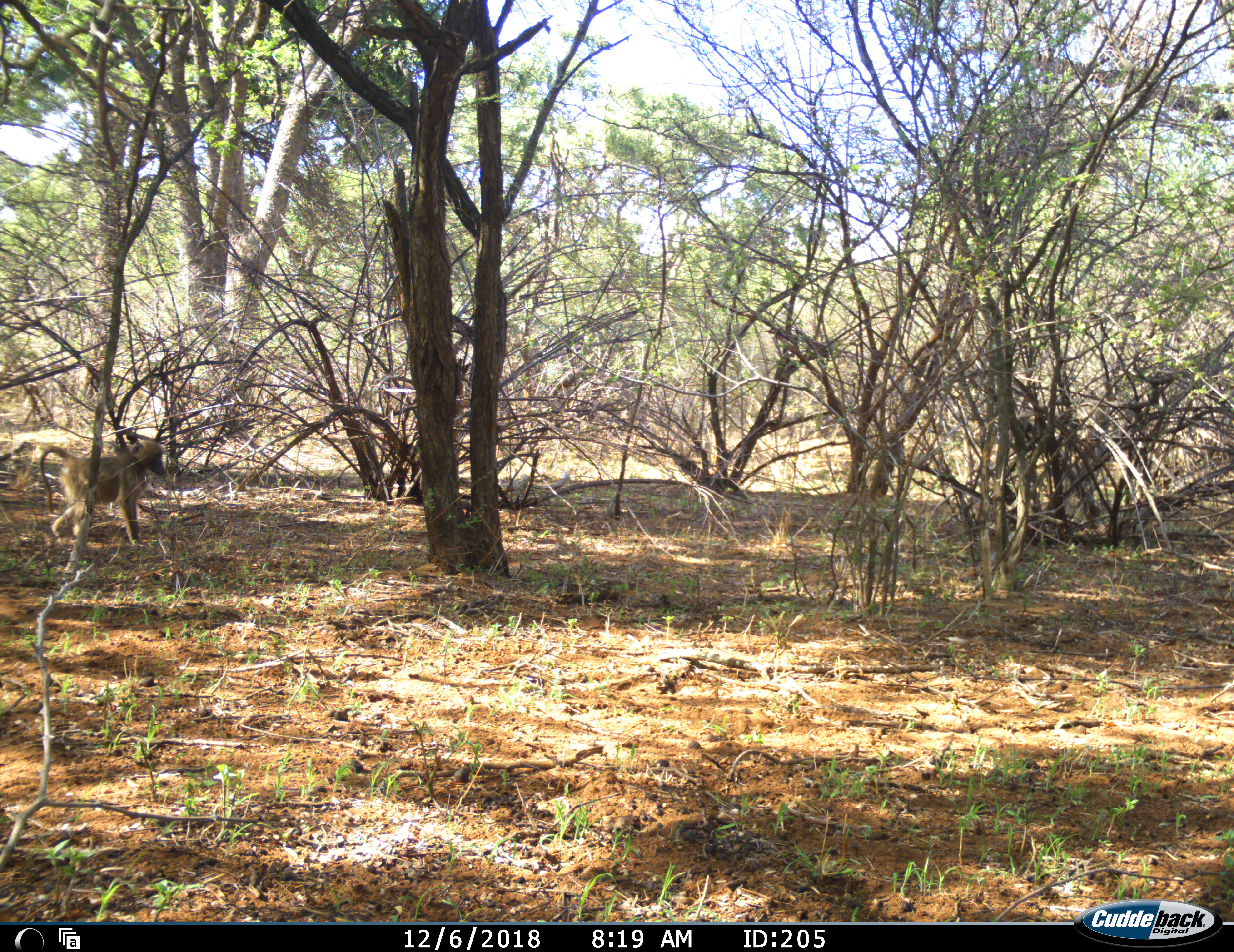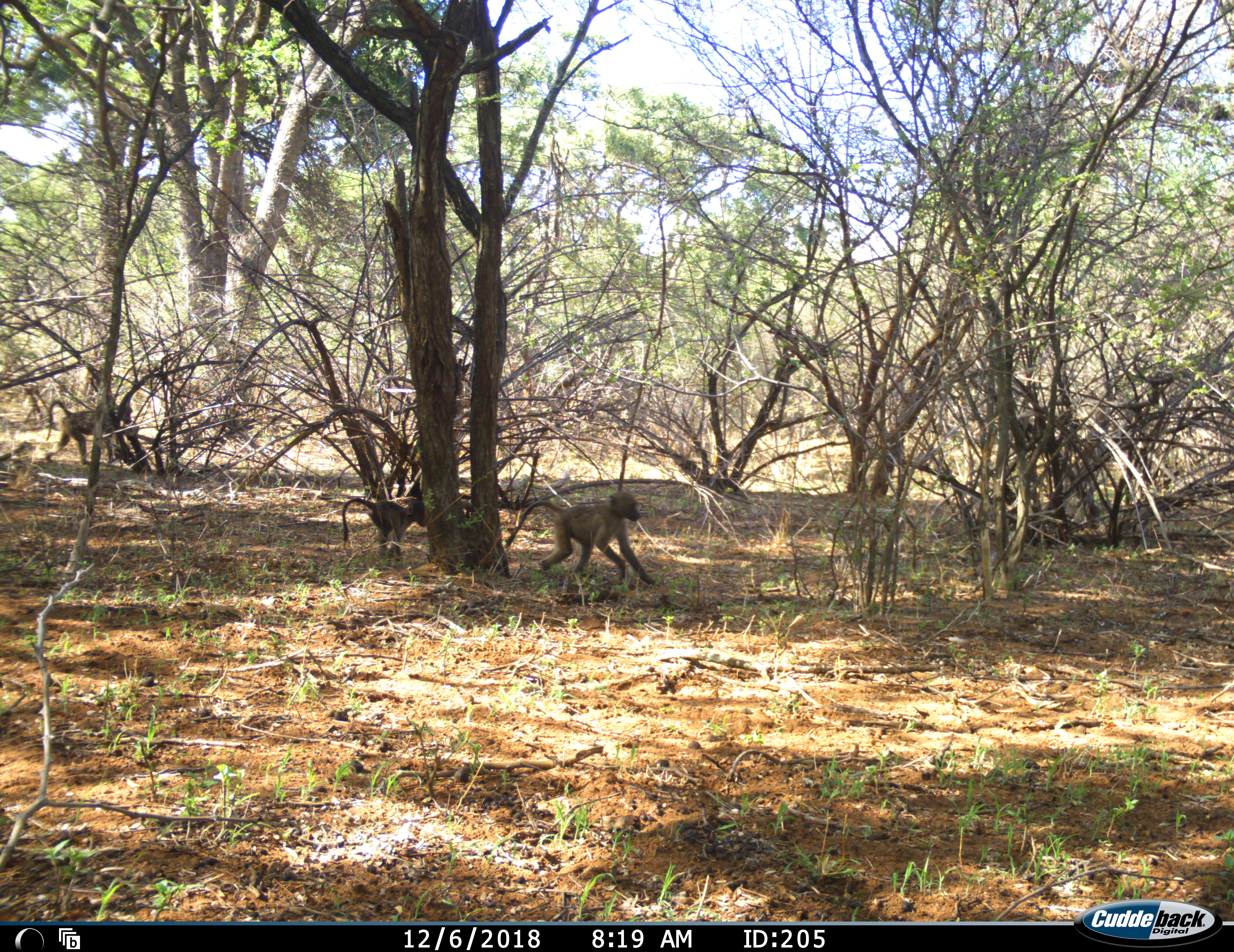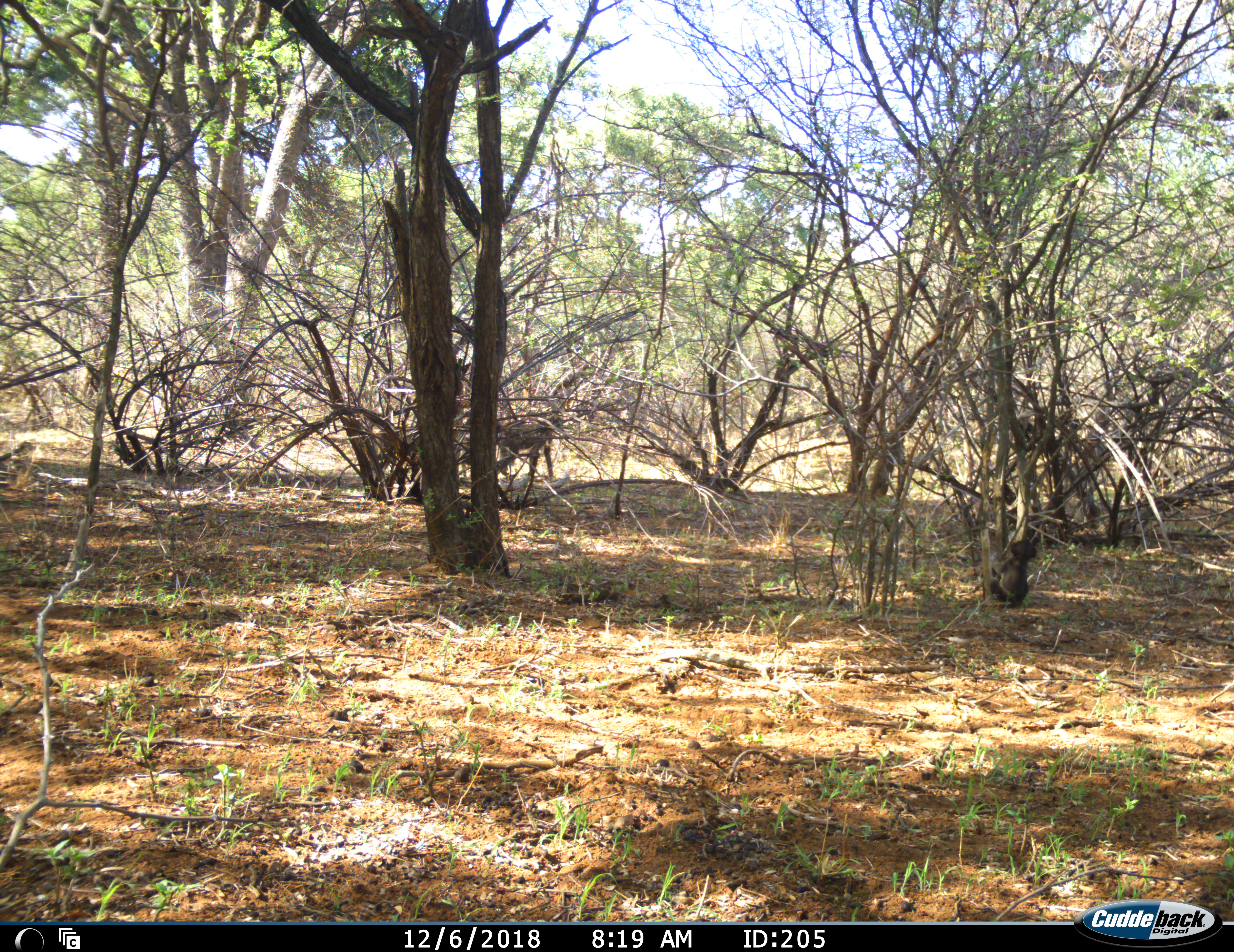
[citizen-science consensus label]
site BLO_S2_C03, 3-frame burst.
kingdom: Animalia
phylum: Chordata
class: Mammalia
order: Primates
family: Cercopithecidae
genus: Papio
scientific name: Papio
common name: baboon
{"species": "baboon (Papio)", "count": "3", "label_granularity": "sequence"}